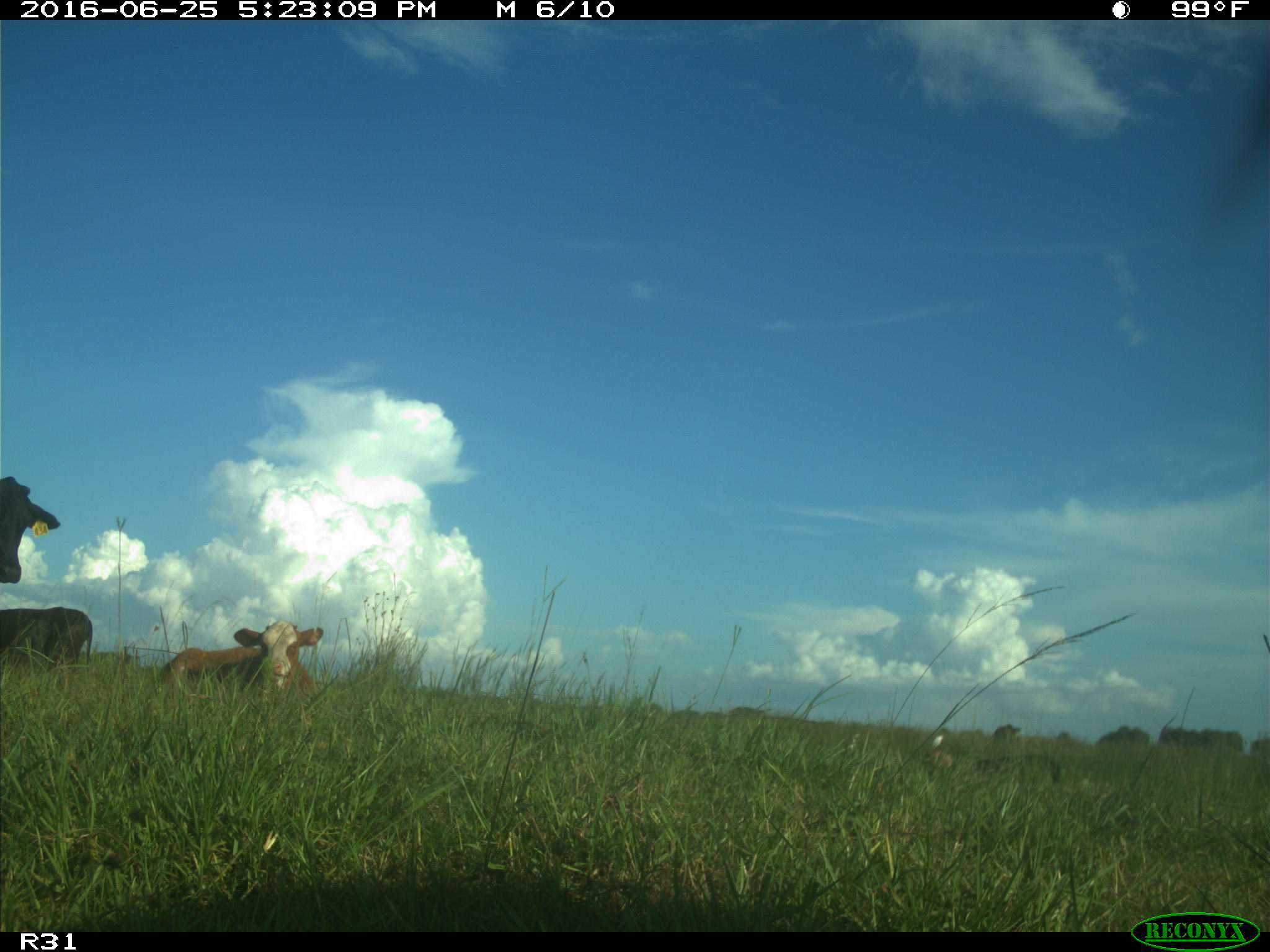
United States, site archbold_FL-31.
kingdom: Animalia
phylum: Chordata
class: Mammalia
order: Artiodactyla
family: Bovidae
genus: Bos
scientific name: Bos taurus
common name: domestic cow